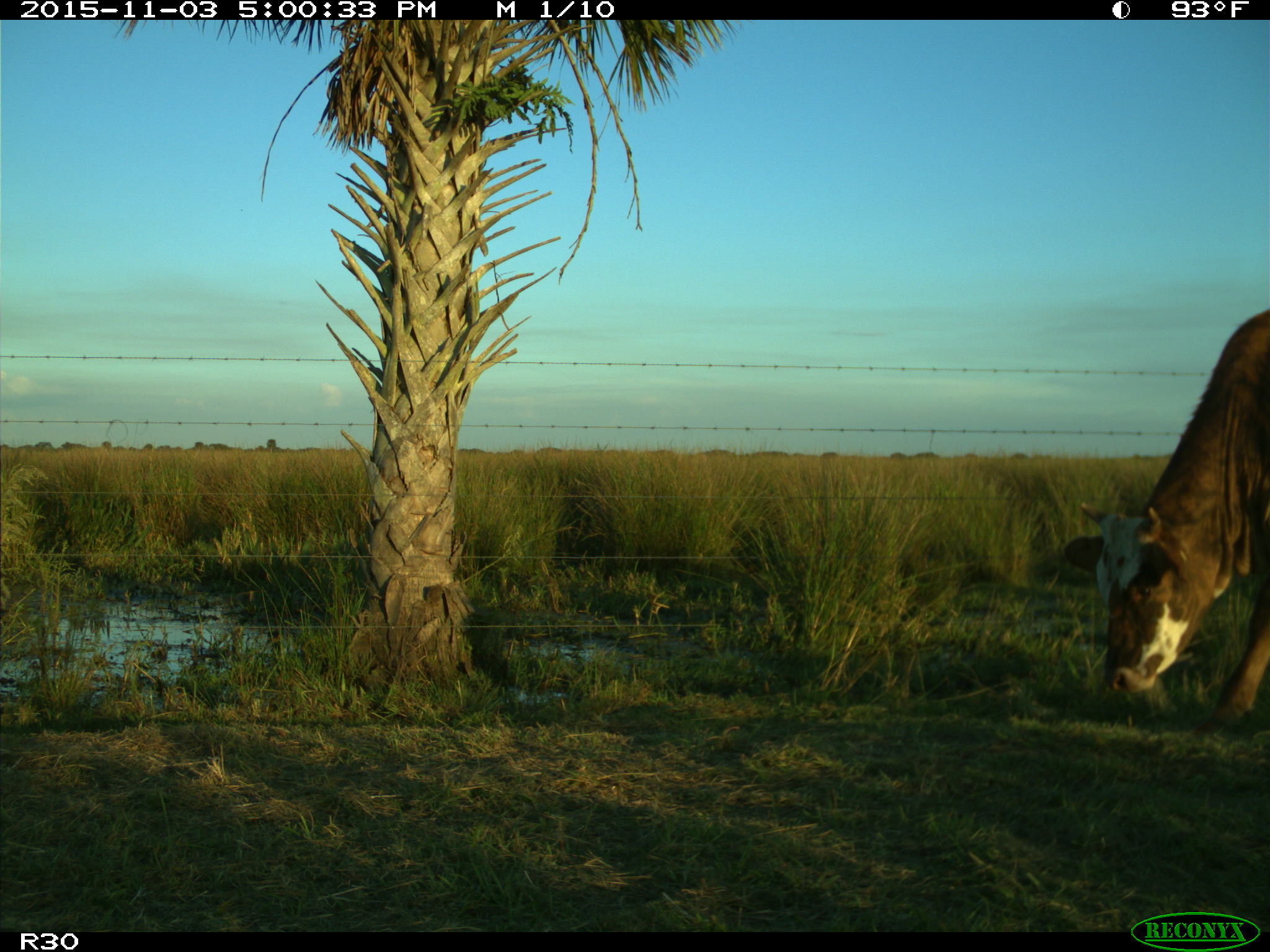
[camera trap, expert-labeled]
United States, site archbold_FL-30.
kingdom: Animalia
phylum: Chordata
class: Mammalia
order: Artiodactyla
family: Bovidae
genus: Bos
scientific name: Bos taurus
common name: domestic cow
Bos taurus (domestic cow).